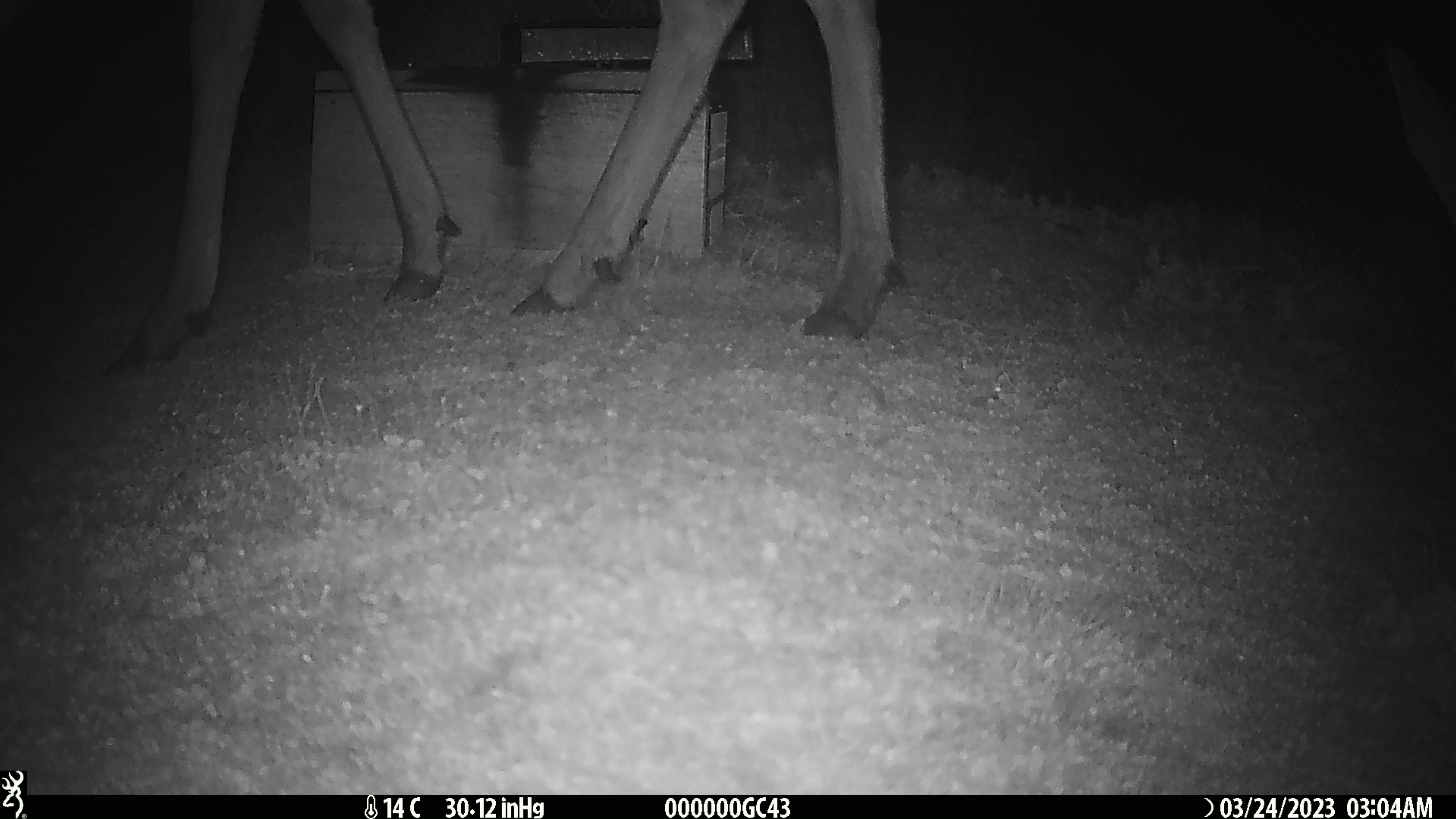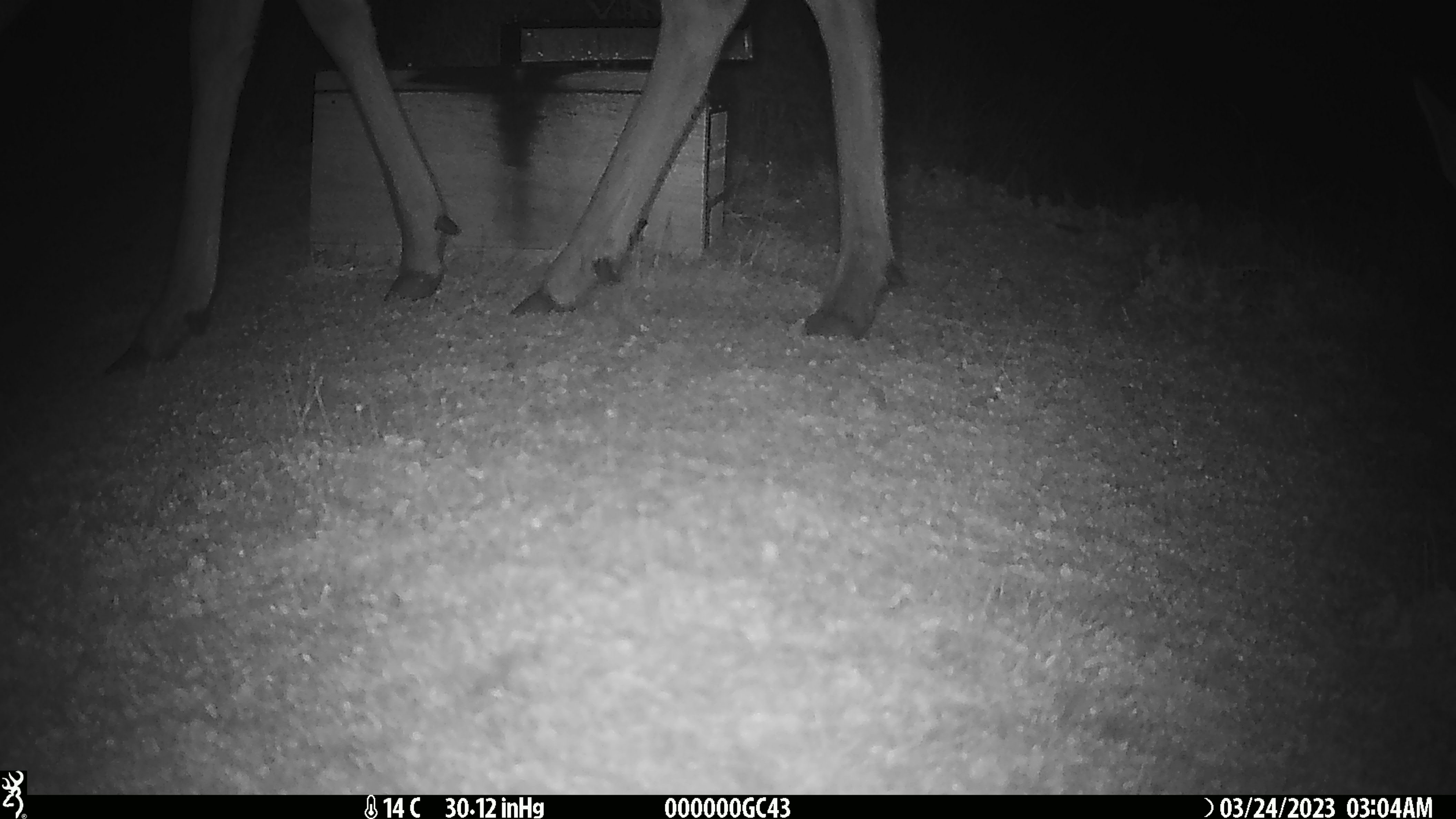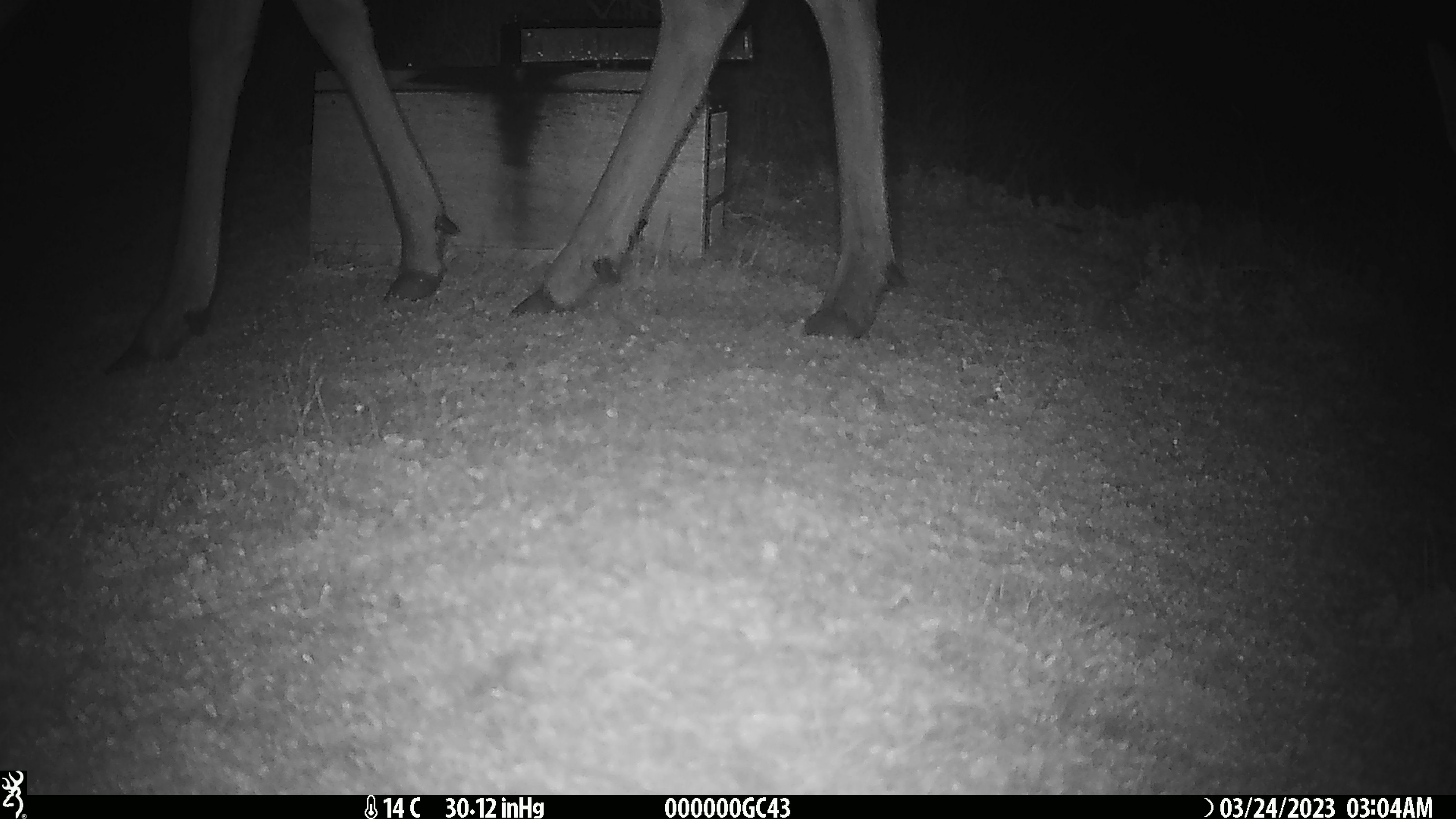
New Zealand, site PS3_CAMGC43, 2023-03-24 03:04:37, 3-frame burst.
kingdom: Animalia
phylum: Chordata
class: Mammalia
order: Artiodactyla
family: Cervidae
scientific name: Cervidae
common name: deer